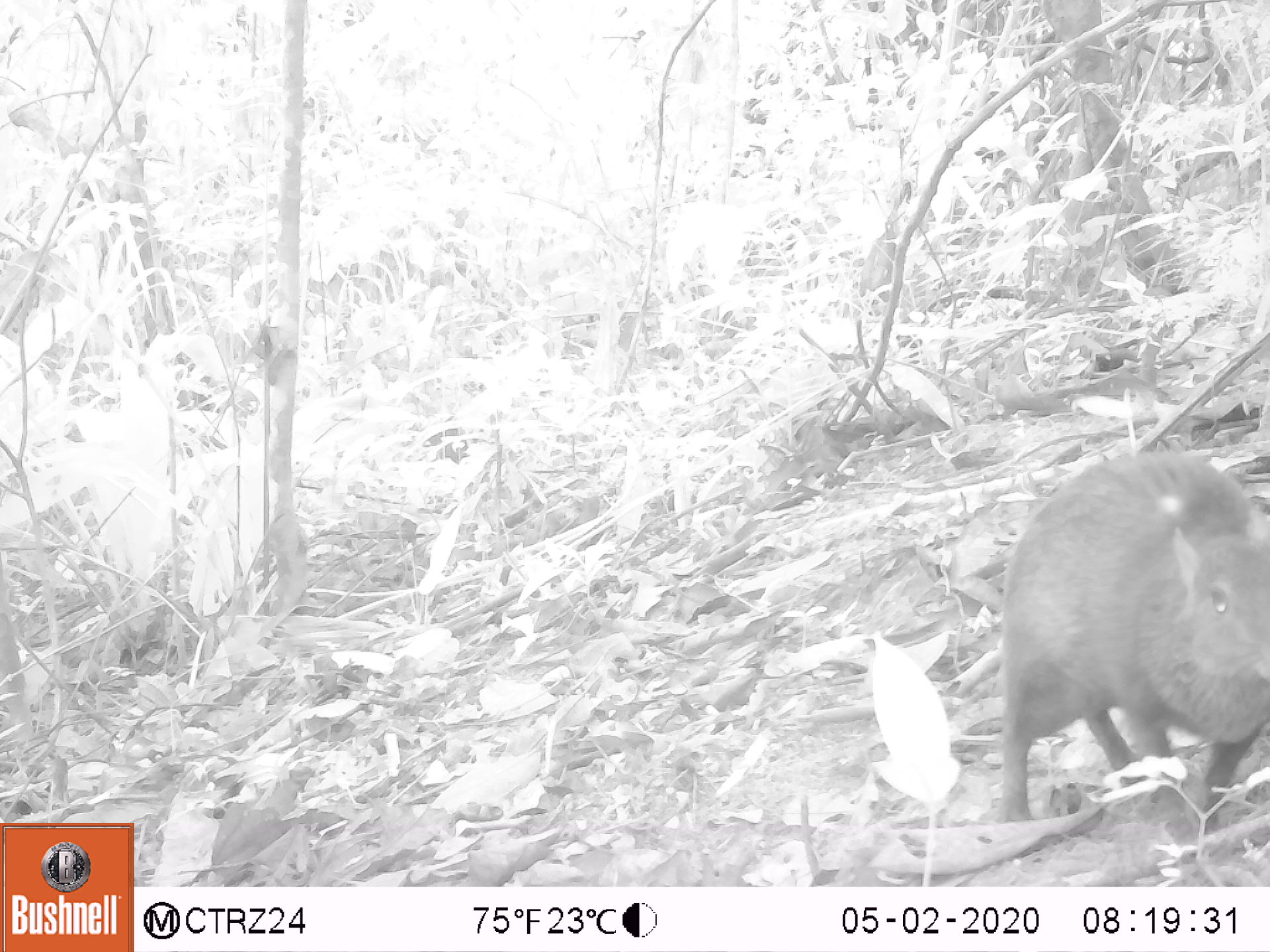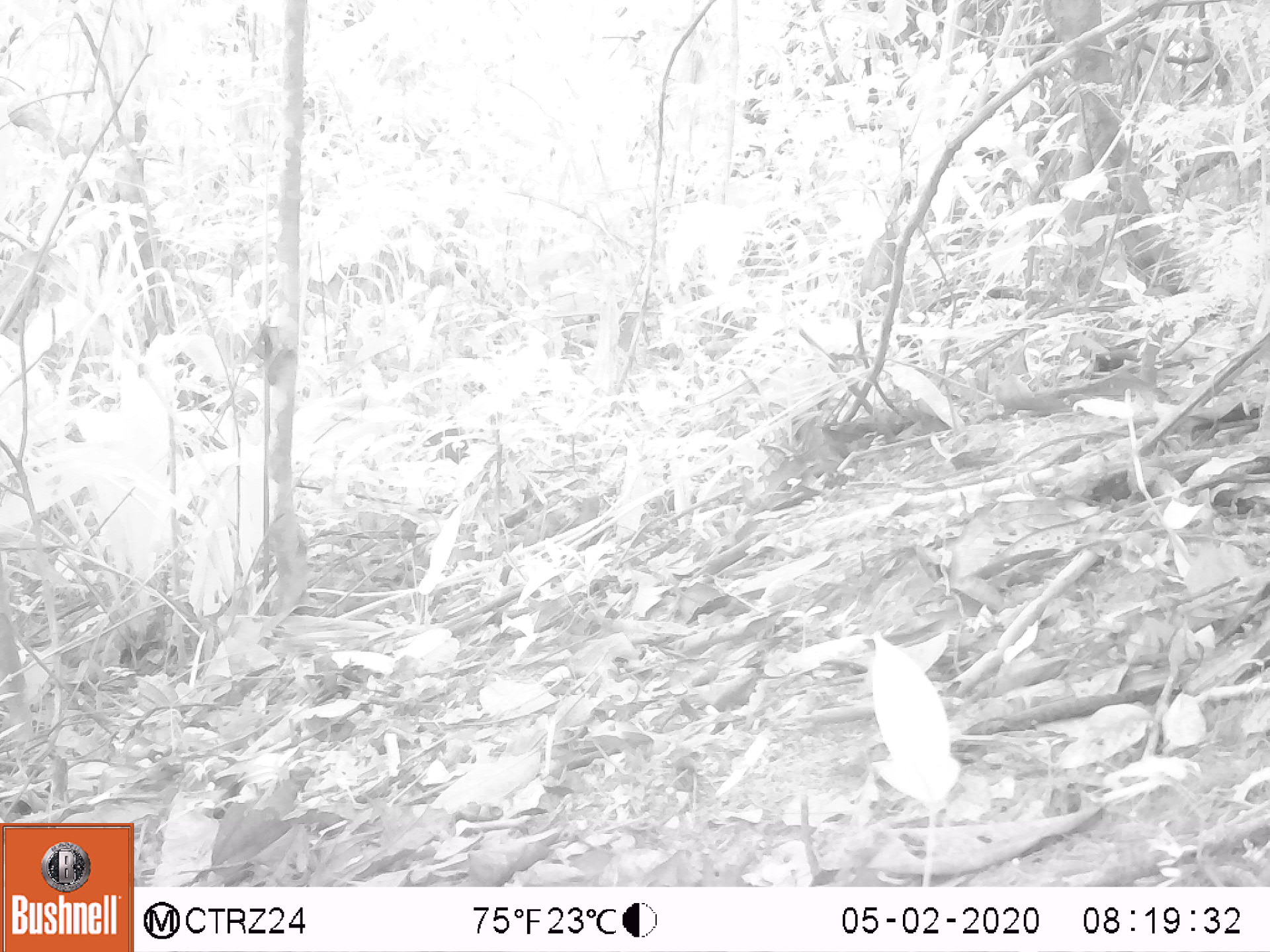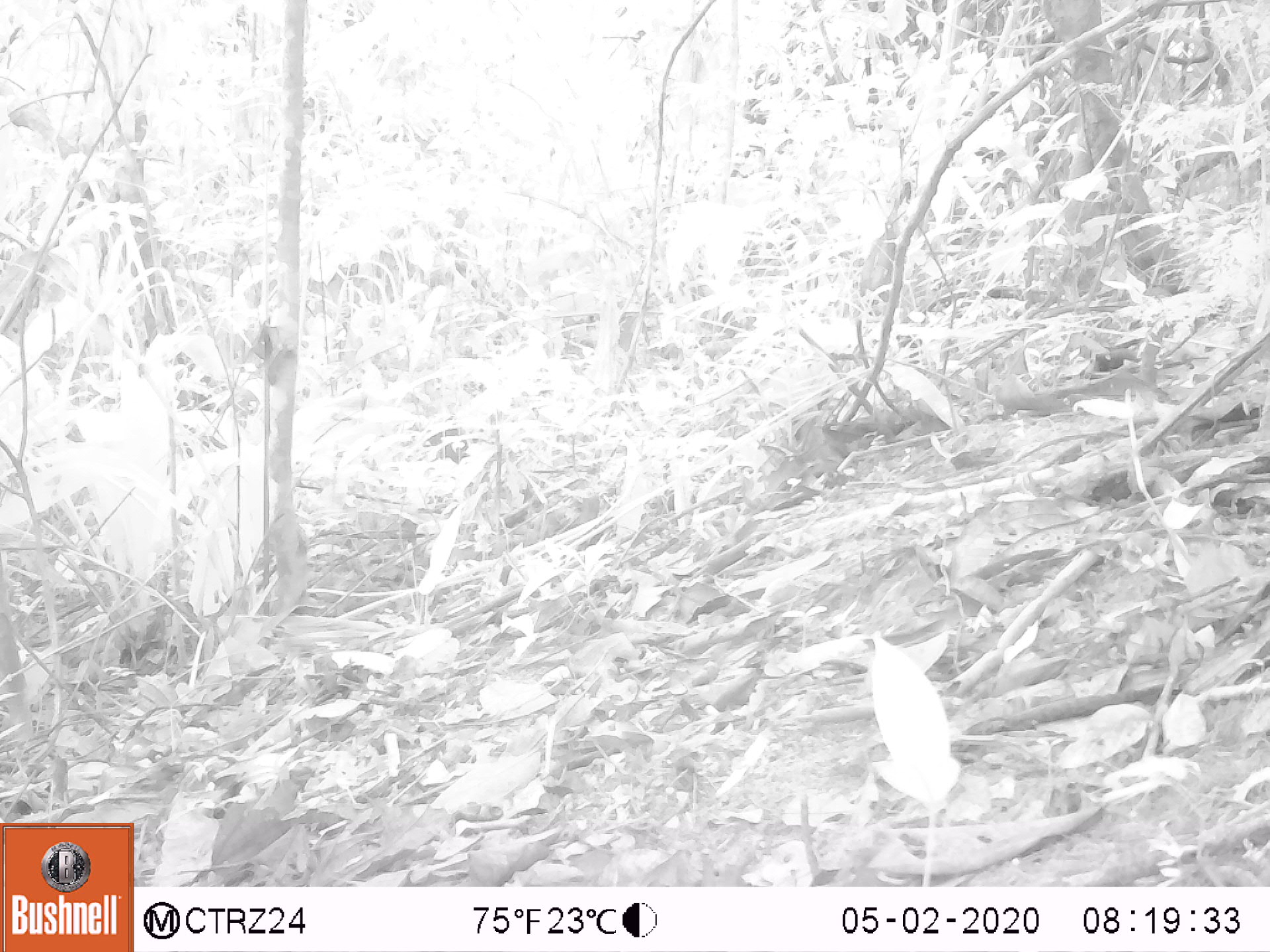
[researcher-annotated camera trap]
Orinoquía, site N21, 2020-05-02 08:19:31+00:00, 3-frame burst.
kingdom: Animalia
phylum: Chordata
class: Mammalia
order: Rodentia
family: Dasyproctidae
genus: Dasyprocta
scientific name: Dasyprocta fuliginosa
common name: black agouti